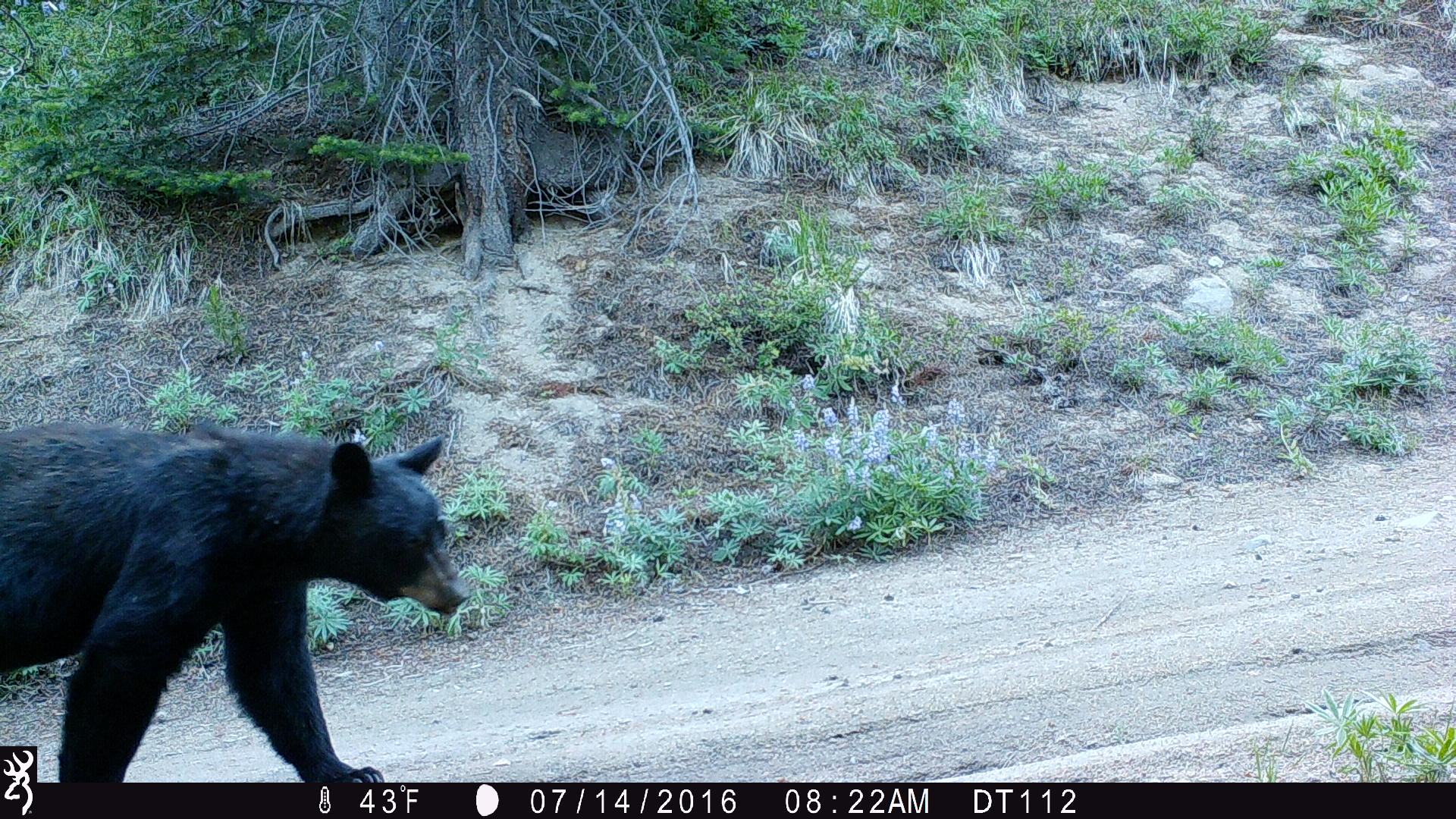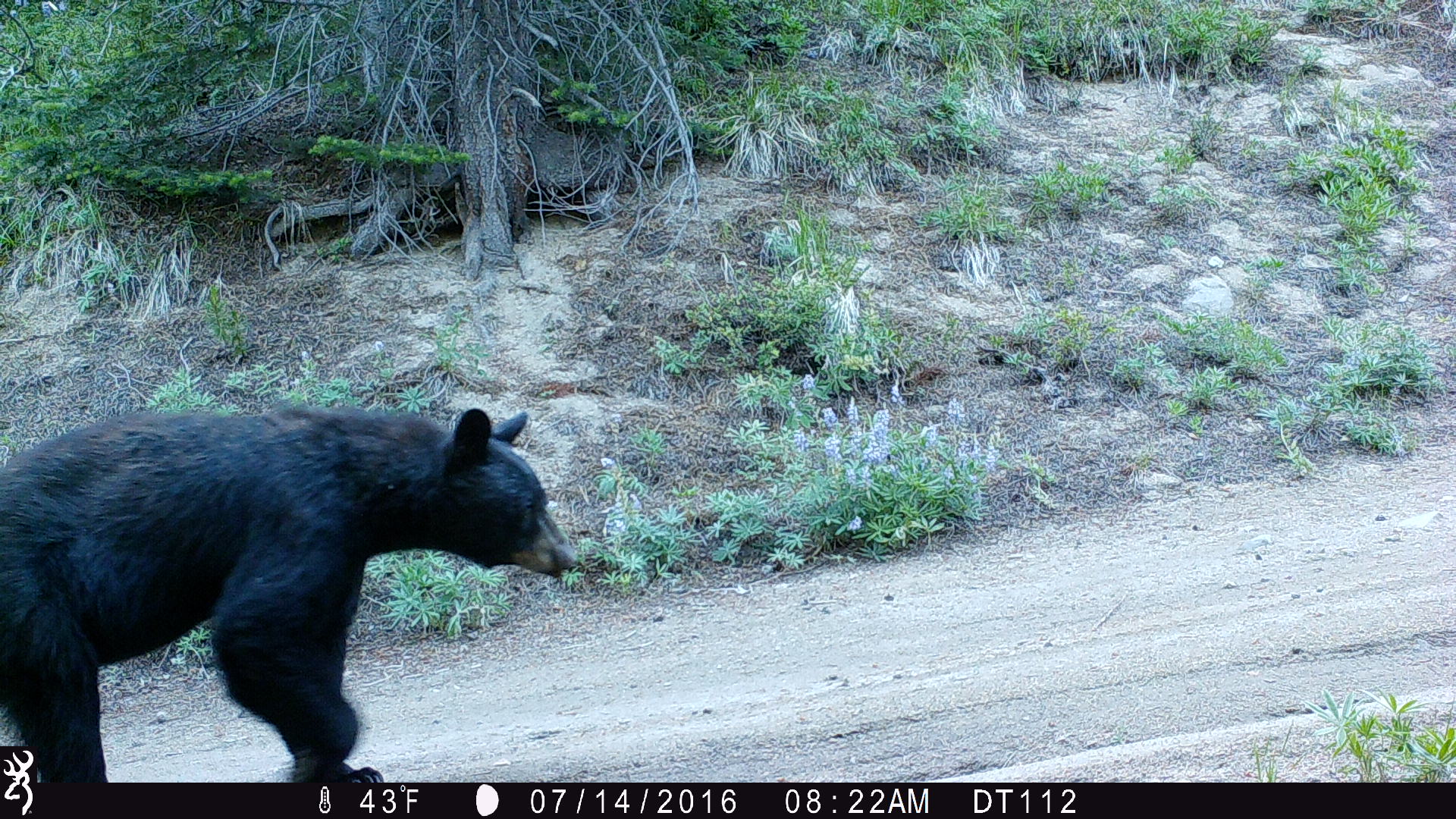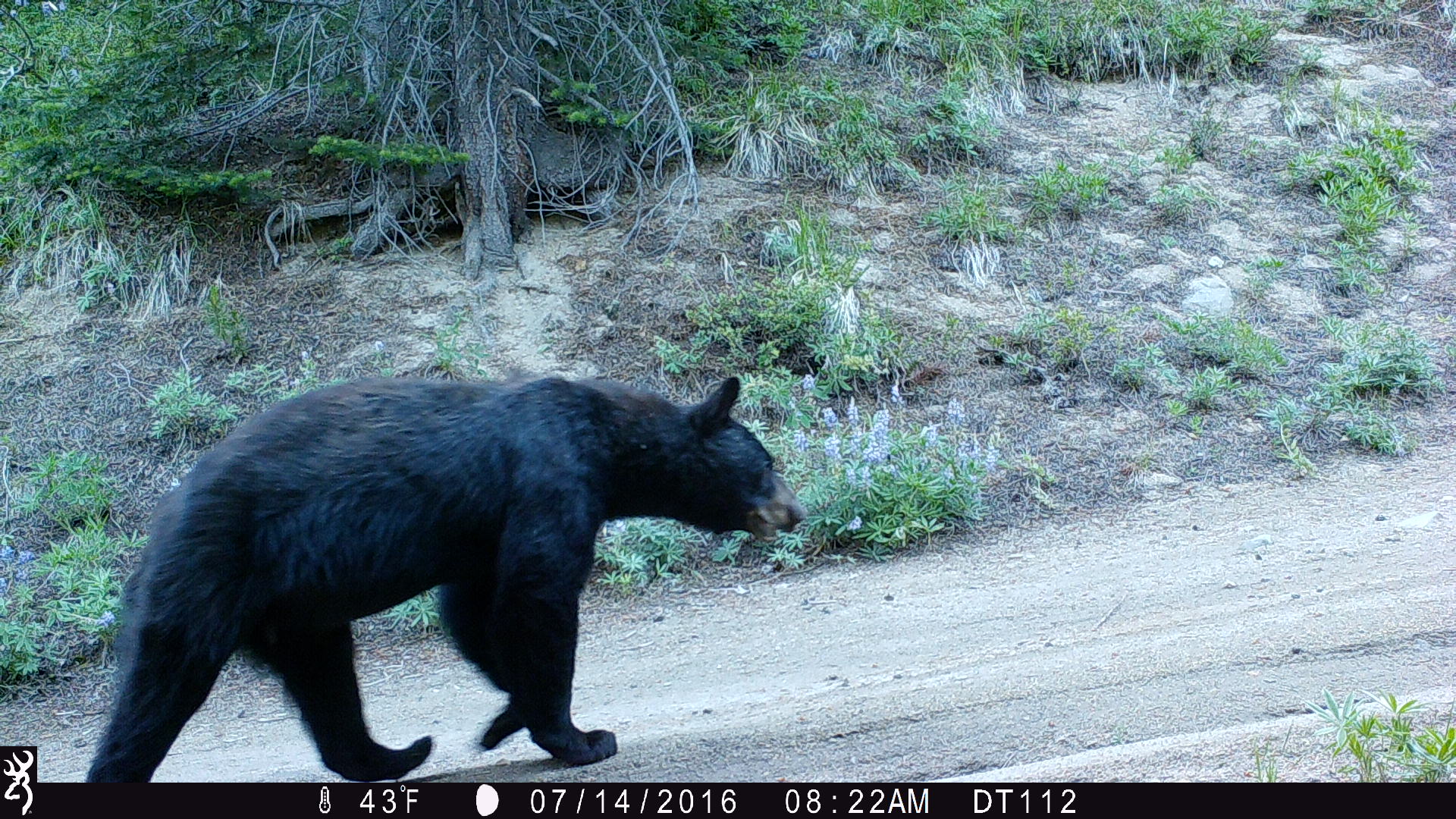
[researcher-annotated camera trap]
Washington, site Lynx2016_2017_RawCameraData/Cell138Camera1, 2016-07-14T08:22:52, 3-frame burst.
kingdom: Animalia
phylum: Chordata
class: Mammalia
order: Carnivora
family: Ursidae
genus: Ursus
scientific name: Ursus americanus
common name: american black bear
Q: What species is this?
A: Ursus americanus (american black bear).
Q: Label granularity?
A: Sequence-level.